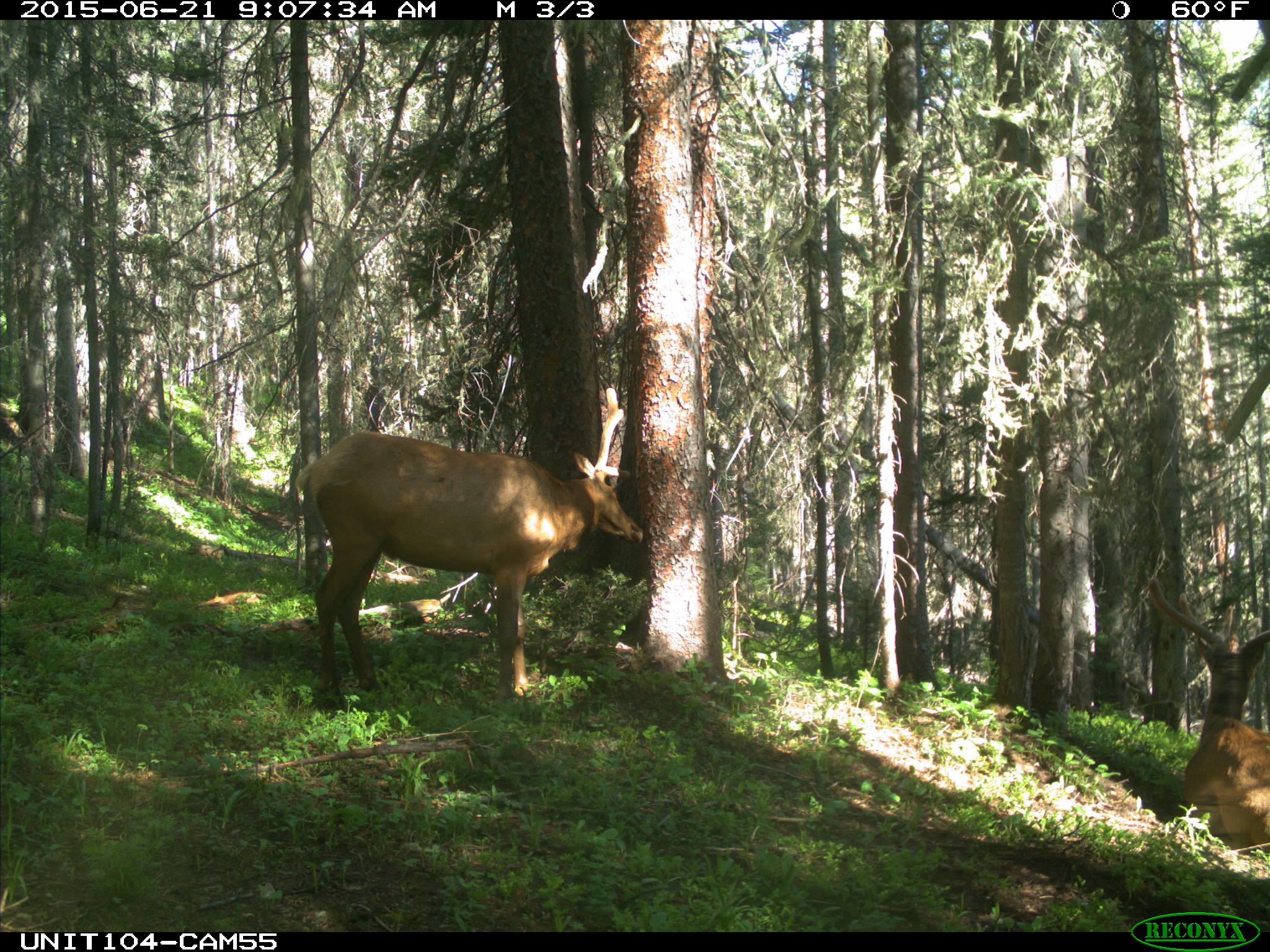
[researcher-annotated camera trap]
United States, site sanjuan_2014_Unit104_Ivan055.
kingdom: Animalia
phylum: Chordata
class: Mammalia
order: Artiodactyla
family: Cervidae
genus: Cervus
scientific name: Cervus elaphus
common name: red deer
Cervus elaphus (red deer).